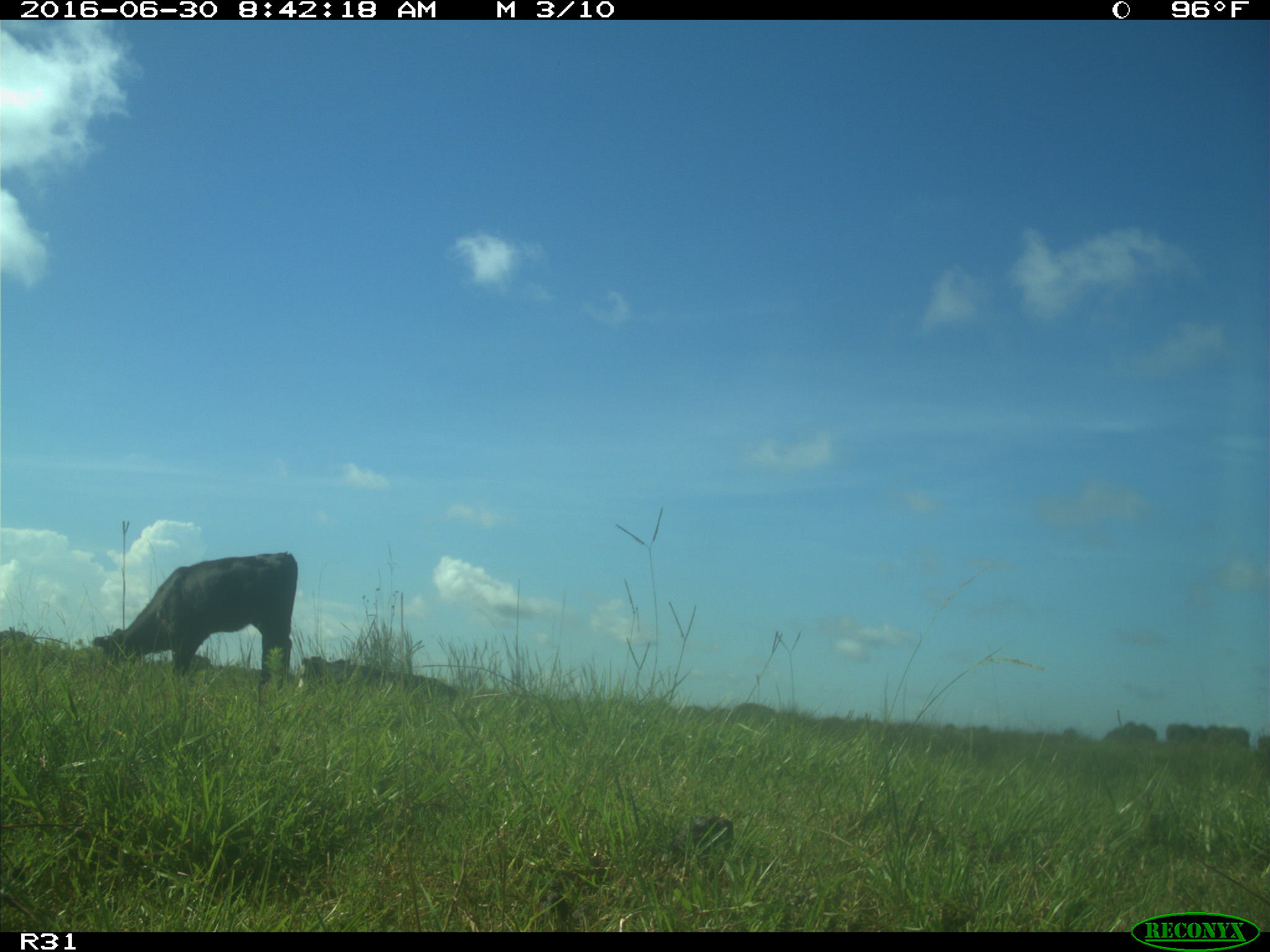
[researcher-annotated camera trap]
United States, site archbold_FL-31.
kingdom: Animalia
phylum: Chordata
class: Mammalia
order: Artiodactyla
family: Bovidae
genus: Bos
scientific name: Bos taurus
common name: domestic cow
Bos taurus (domestic cow).